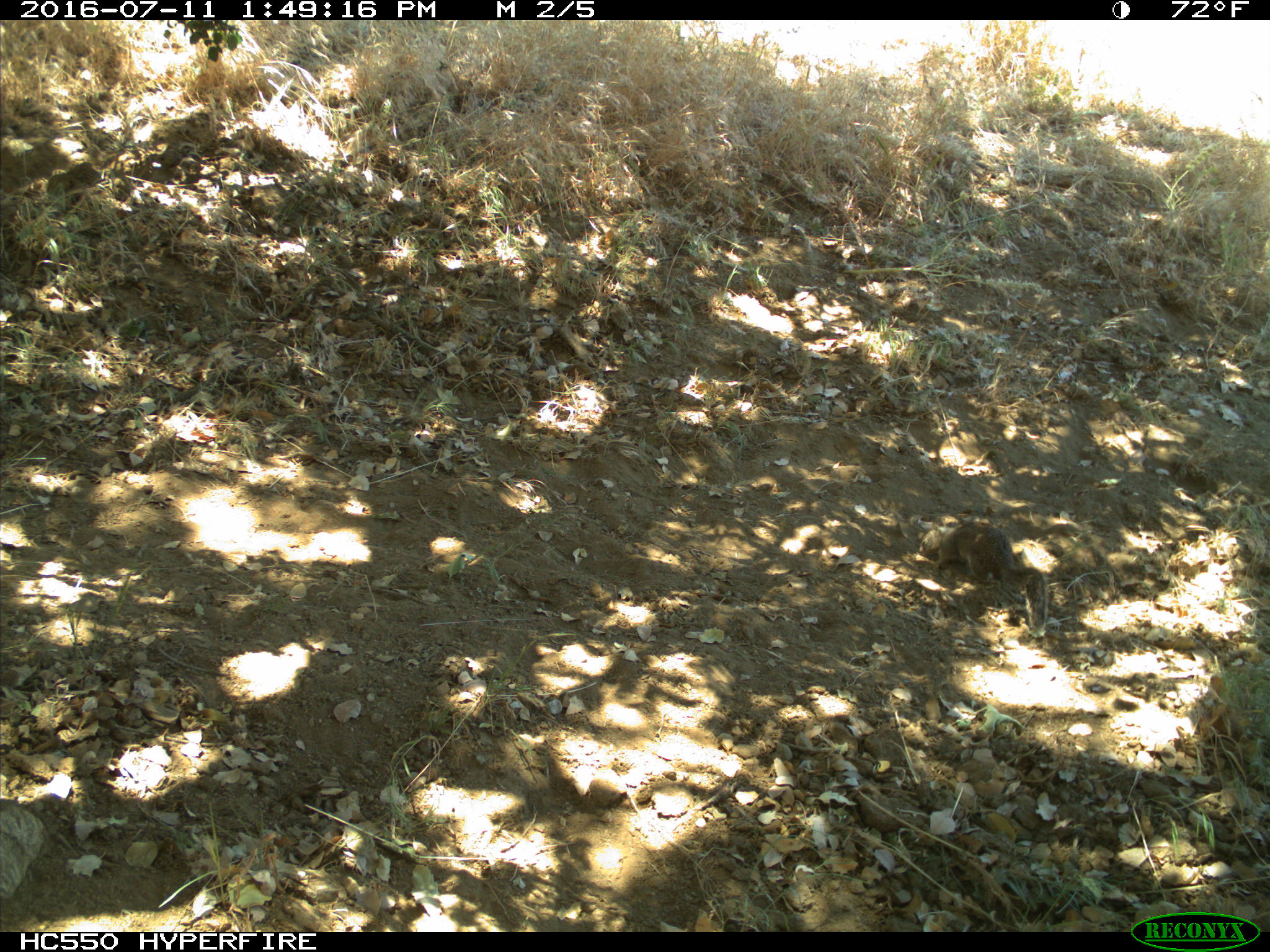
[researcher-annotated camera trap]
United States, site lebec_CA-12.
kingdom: Animalia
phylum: Chordata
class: Mammalia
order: Rodentia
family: Sciuridae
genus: Otospermophilus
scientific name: Otospermophilus beecheyi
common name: california ground squirrel